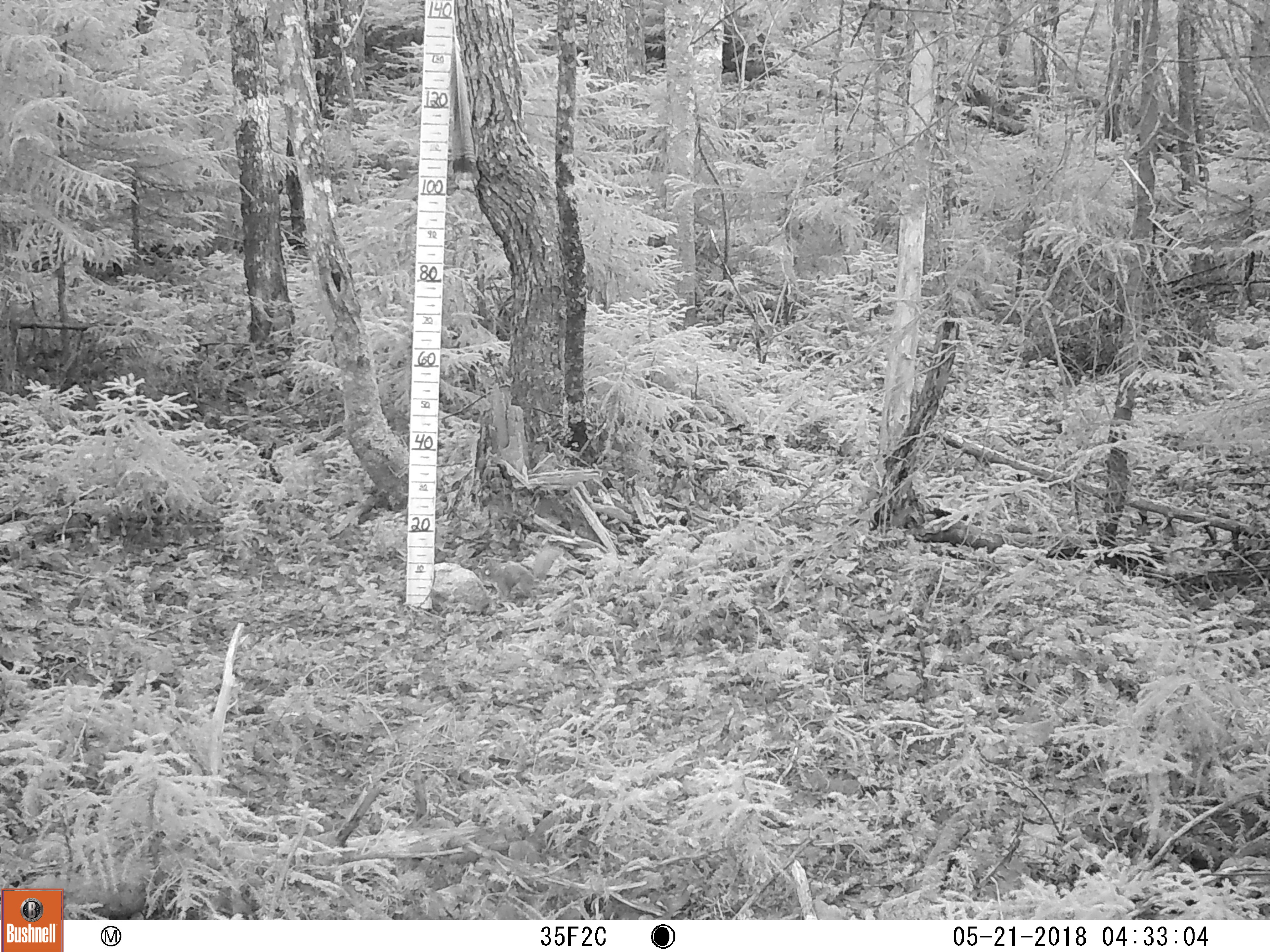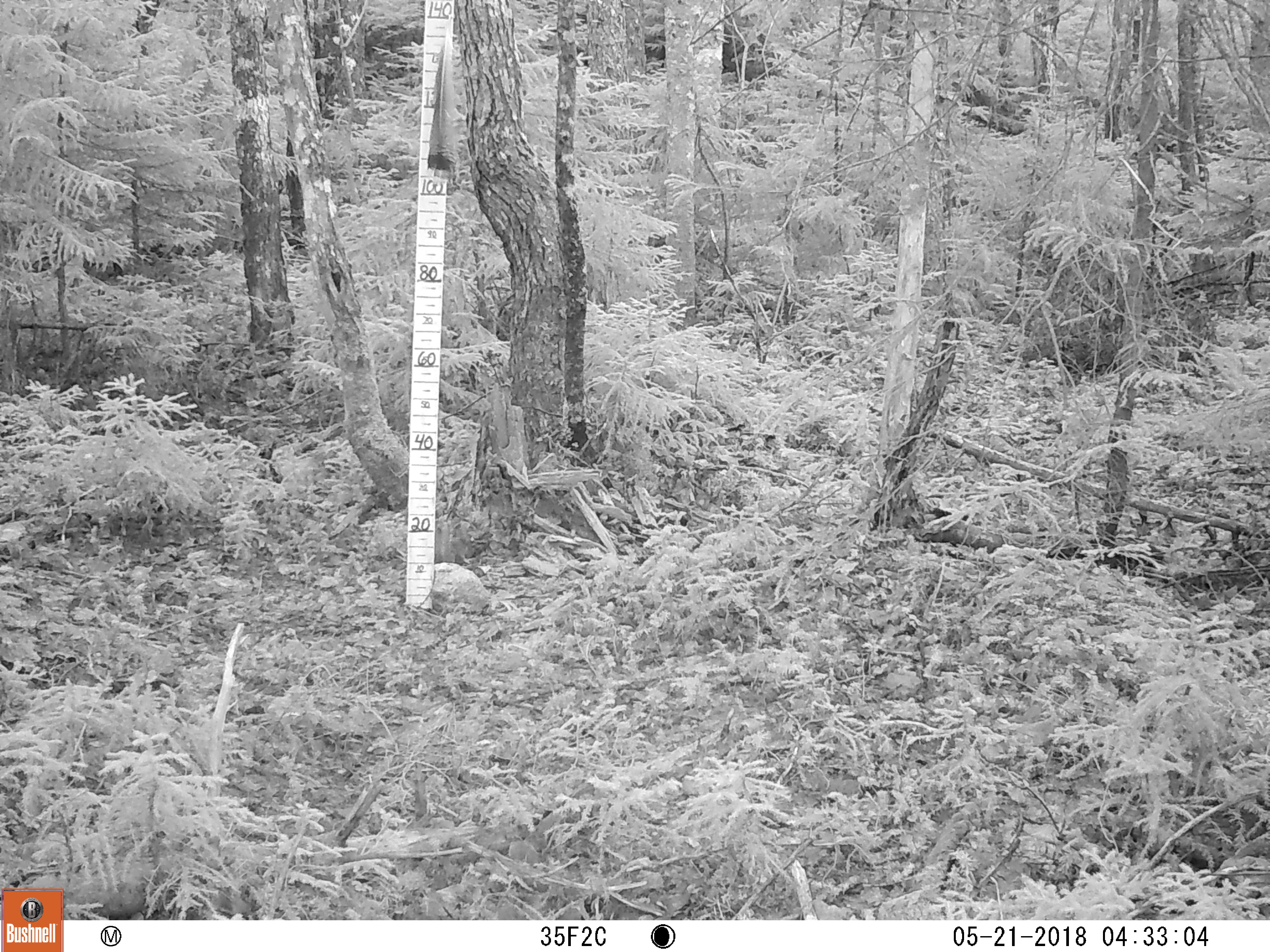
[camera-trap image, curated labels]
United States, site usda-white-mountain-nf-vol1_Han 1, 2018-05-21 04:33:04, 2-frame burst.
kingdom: Animalia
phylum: Chordata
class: Mammalia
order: Rodentia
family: Sciuridae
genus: Tamiasciurus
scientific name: Tamiasciurus hudsonicus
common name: red squirrel